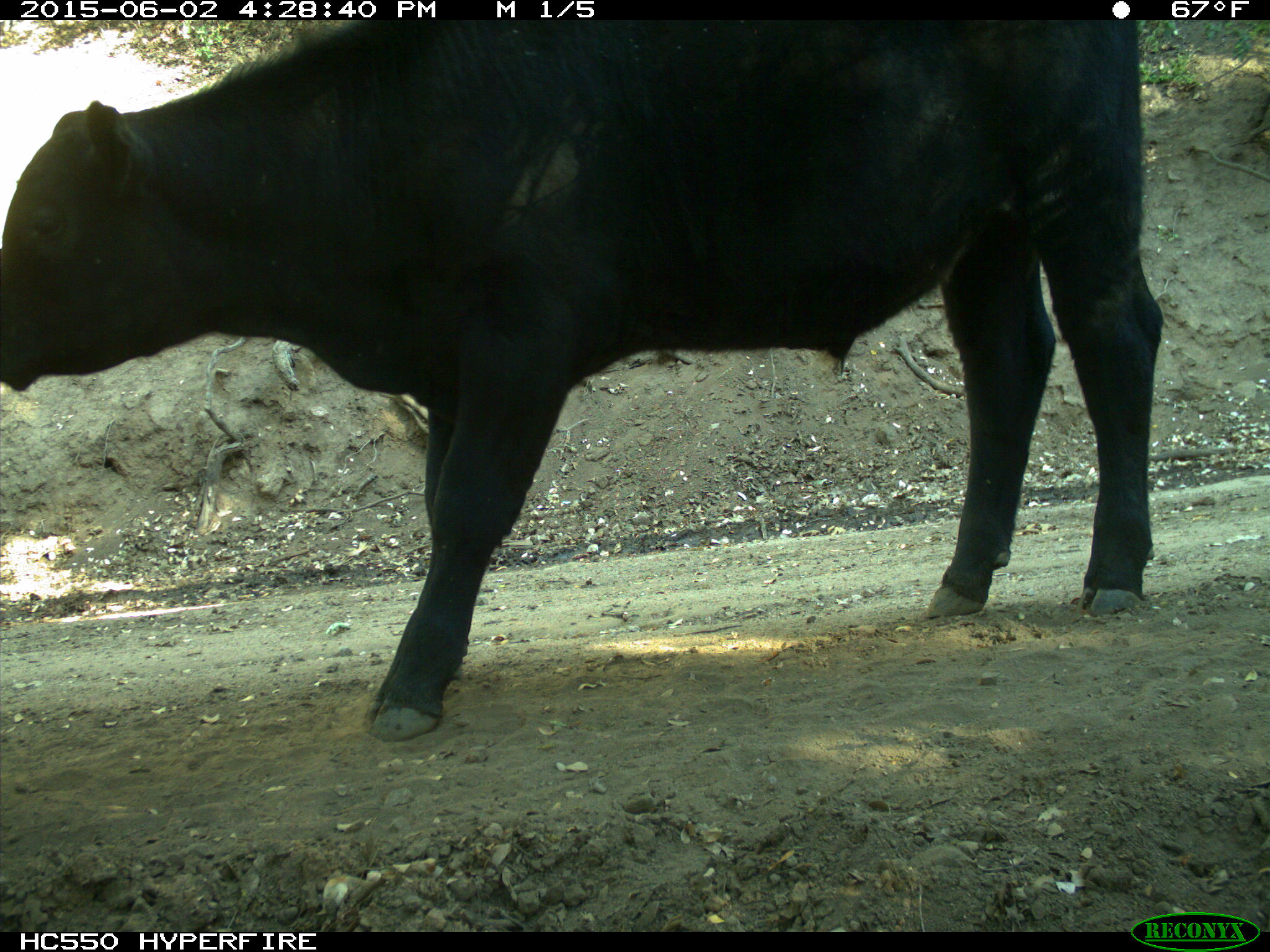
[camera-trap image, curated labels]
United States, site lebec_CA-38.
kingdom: Animalia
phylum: Chordata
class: Mammalia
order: Artiodactyla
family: Bovidae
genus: Bos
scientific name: Bos taurus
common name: domestic cow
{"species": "Bos taurus (domestic cow)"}